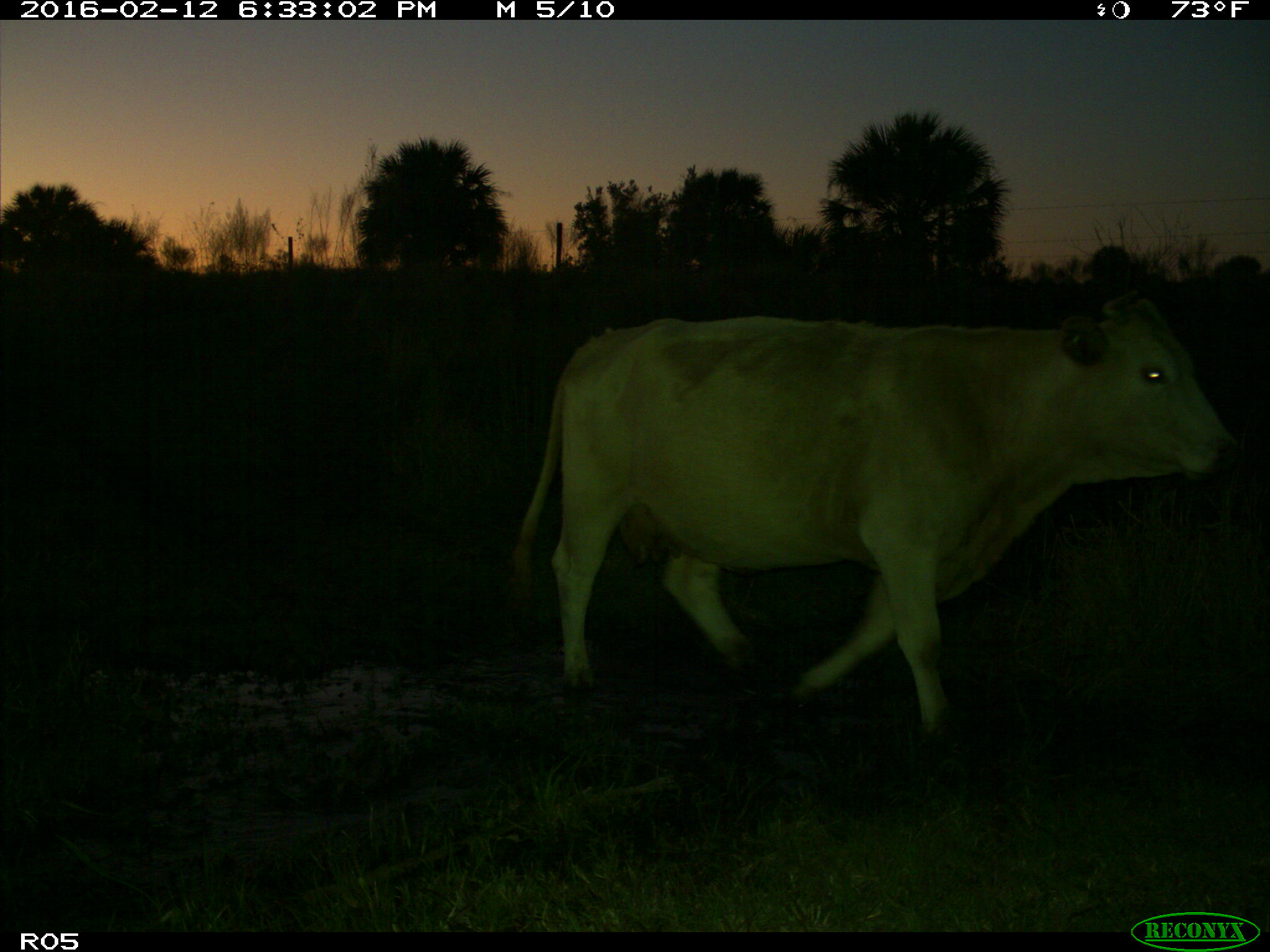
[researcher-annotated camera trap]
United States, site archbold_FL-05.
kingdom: Animalia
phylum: Chordata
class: Mammalia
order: Artiodactyla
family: Bovidae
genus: Bos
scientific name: Bos taurus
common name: domestic cow